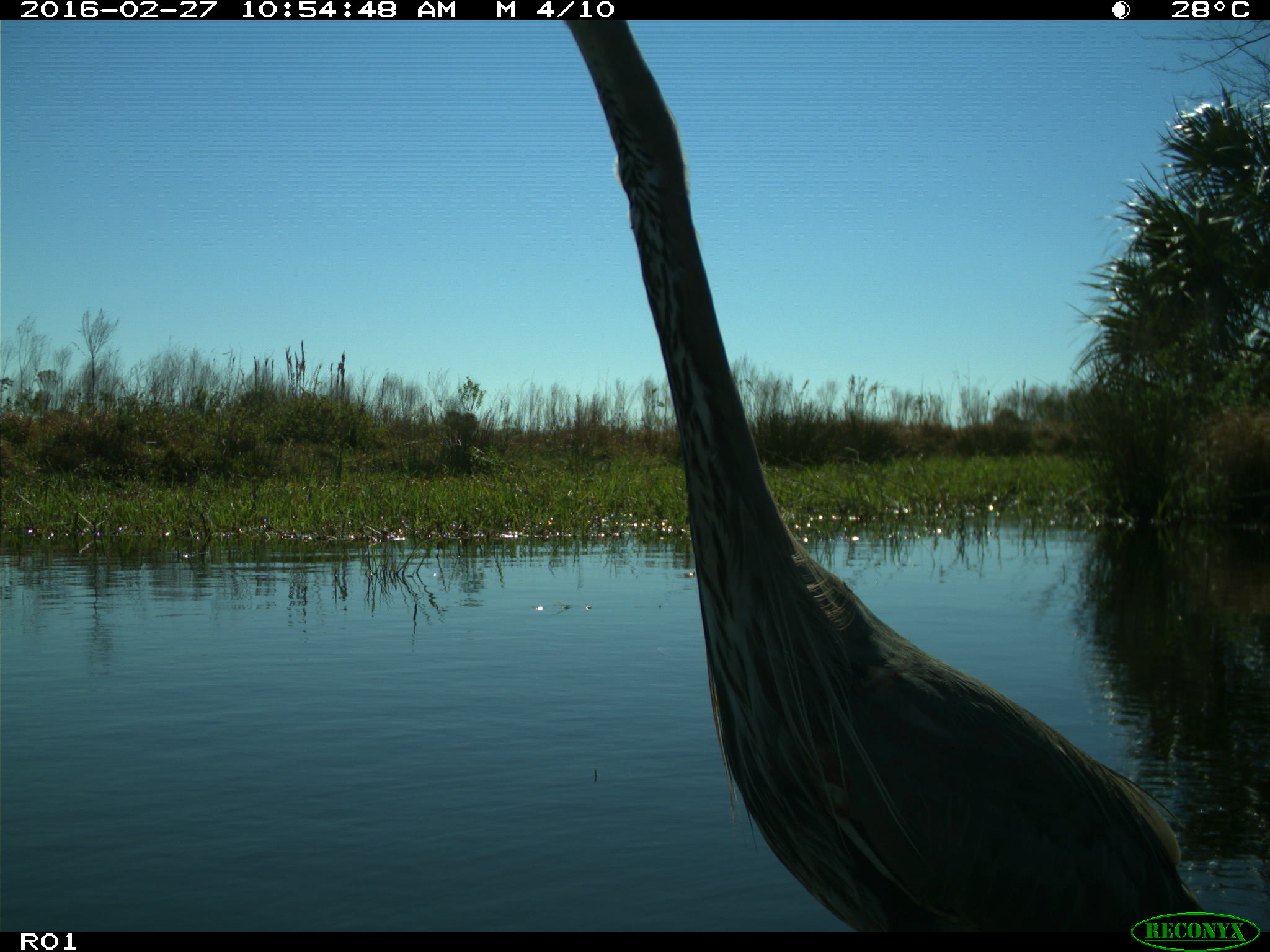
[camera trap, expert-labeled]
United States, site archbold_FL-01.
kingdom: Animalia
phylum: Chordata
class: Aves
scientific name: Aves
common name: birds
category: unidentified bird